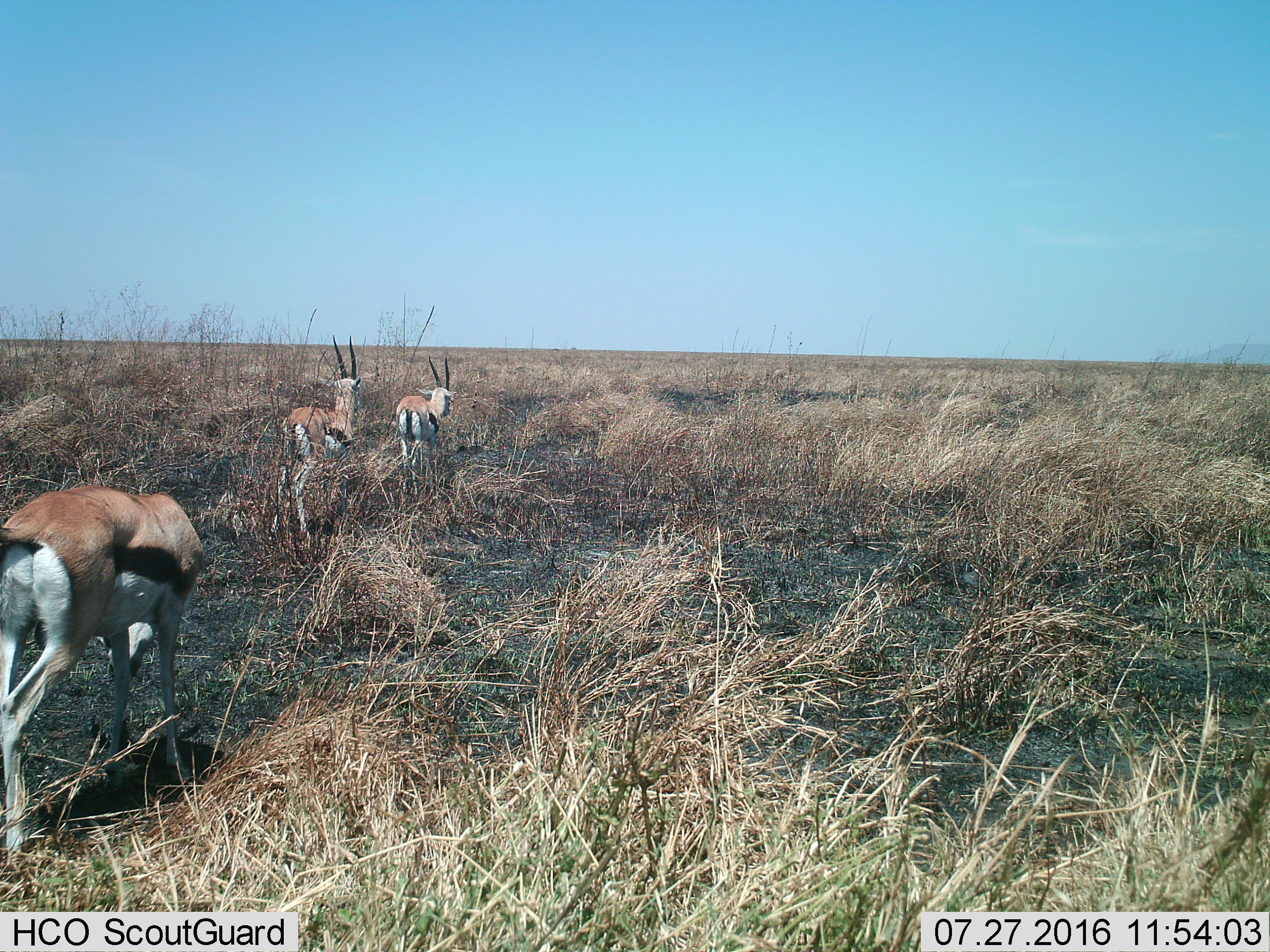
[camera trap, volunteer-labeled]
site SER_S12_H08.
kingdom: Animalia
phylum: Chordata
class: Mammalia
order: Artiodactyla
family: Bovidae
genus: Eudorcas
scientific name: Eudorcas thomsonii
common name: thomson's gazelle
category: gazellethomsons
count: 3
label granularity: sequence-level